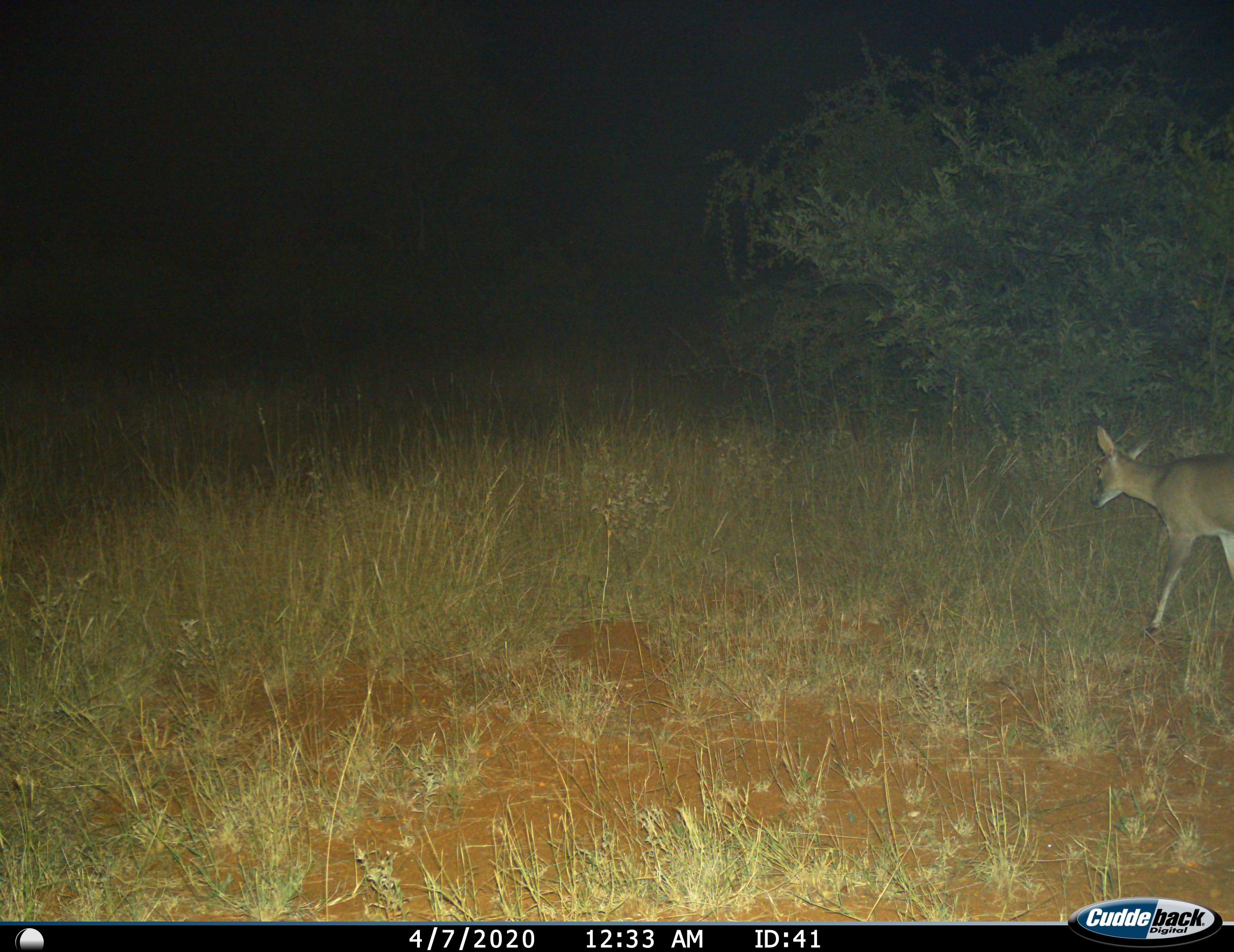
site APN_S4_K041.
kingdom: Animalia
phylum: Chordata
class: Mammalia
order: Artiodactyla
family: Bovidae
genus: Sylvicapra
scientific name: Sylvicapra grimmia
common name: common duiker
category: duikercommongrey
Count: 1.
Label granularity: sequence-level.